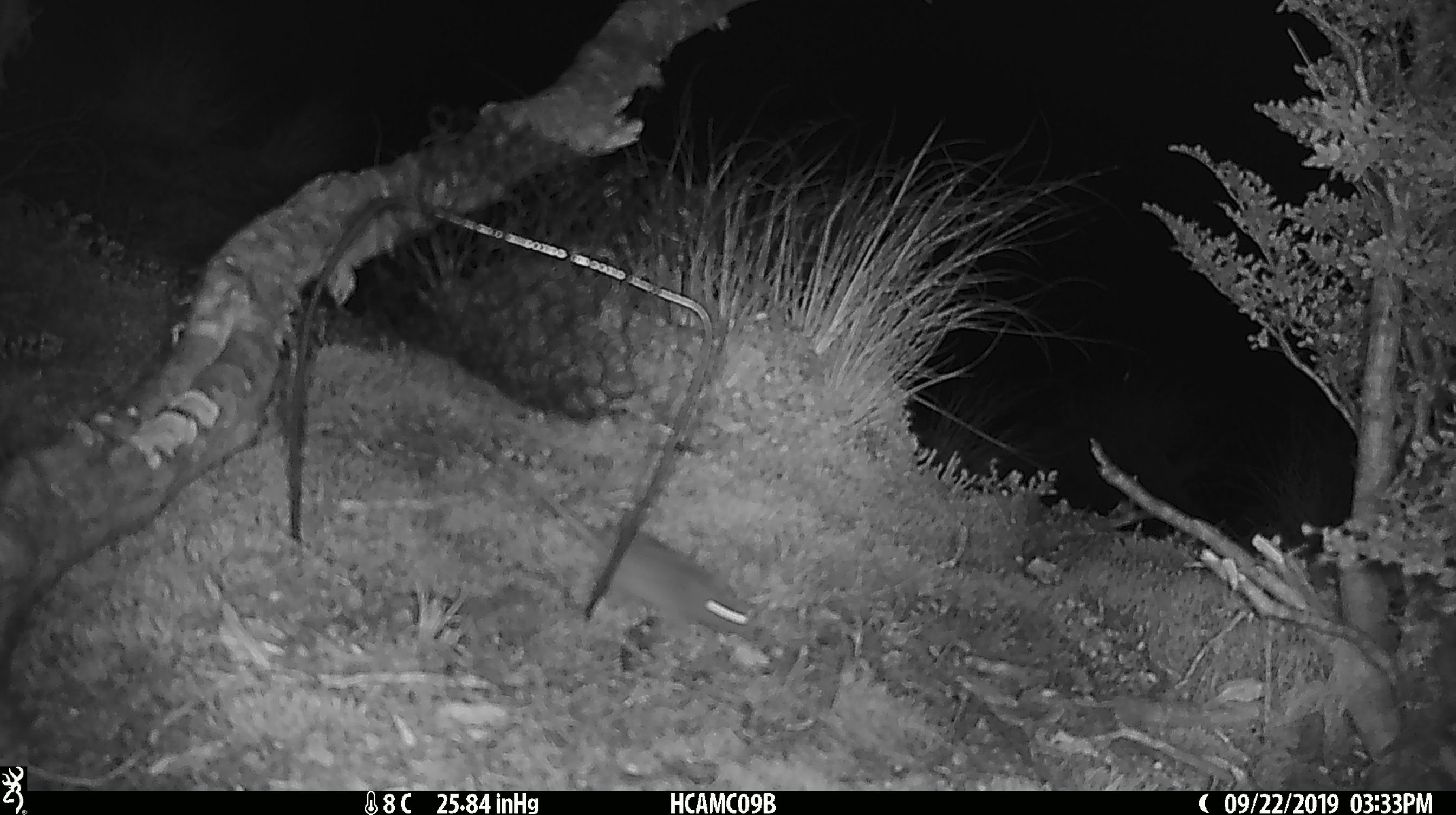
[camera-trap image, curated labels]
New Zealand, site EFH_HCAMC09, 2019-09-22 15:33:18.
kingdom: Animalia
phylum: Chordata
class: Mammalia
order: Rodentia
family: Muridae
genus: Mus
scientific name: Mus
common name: mouse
Mouse (Mus).